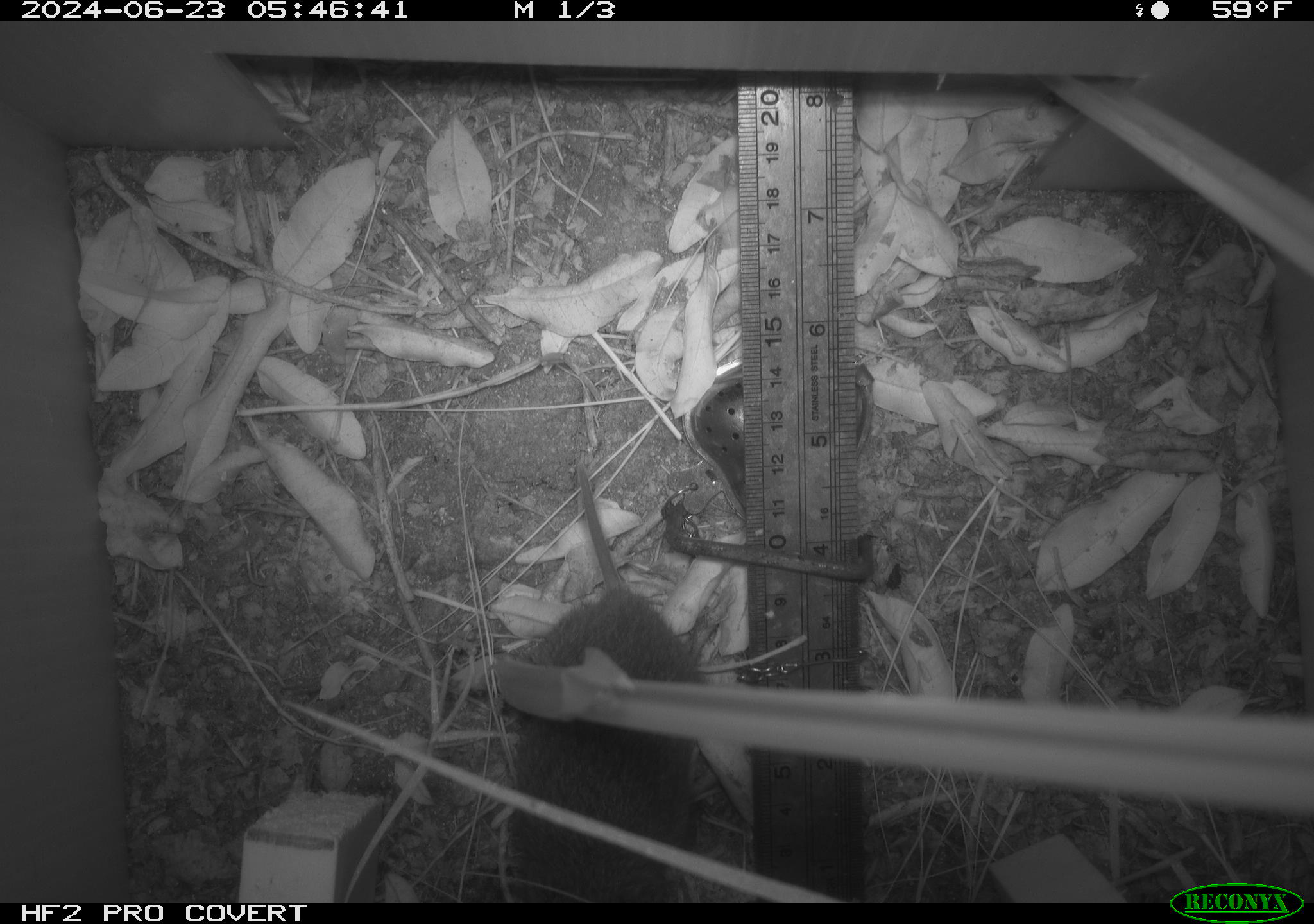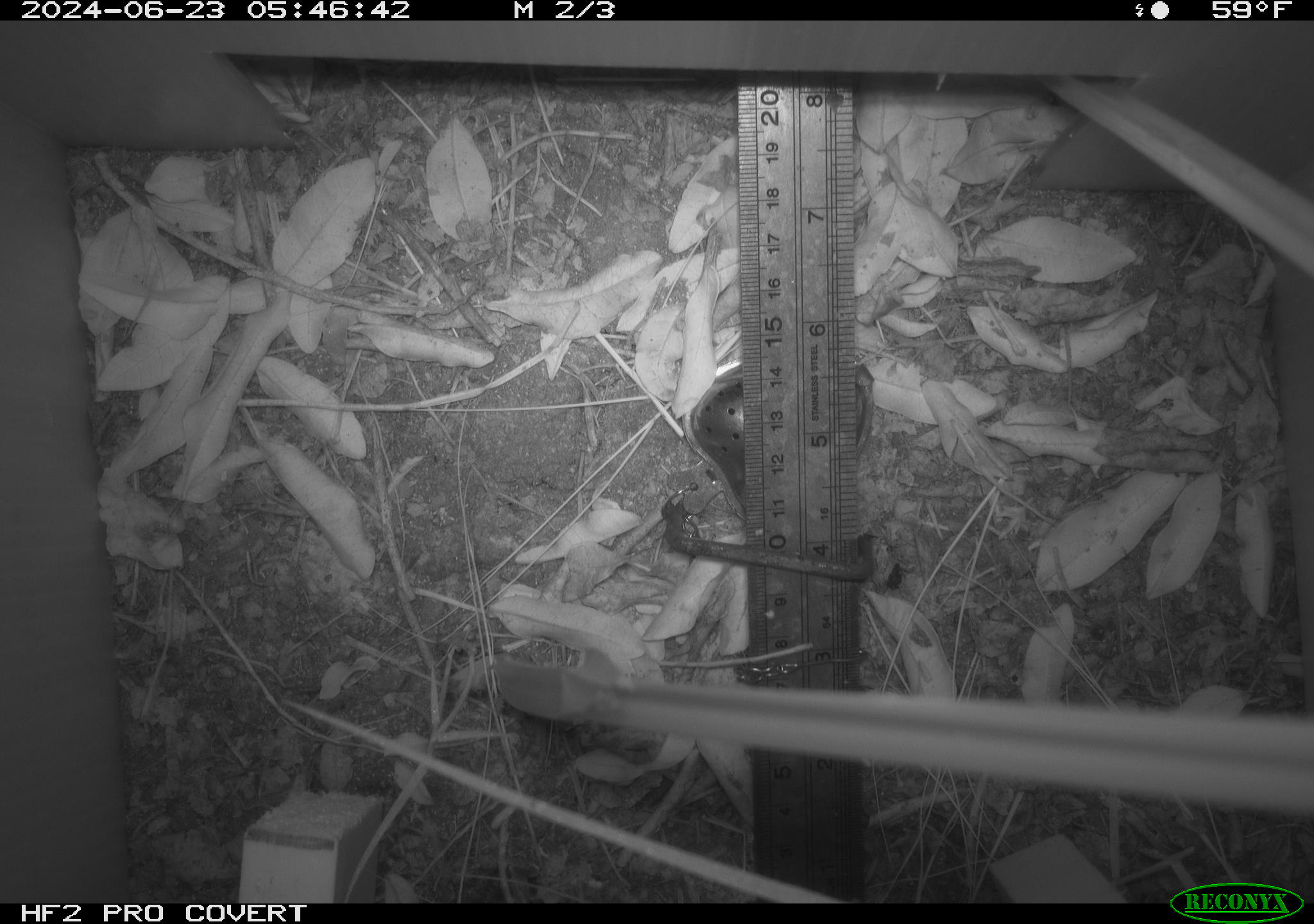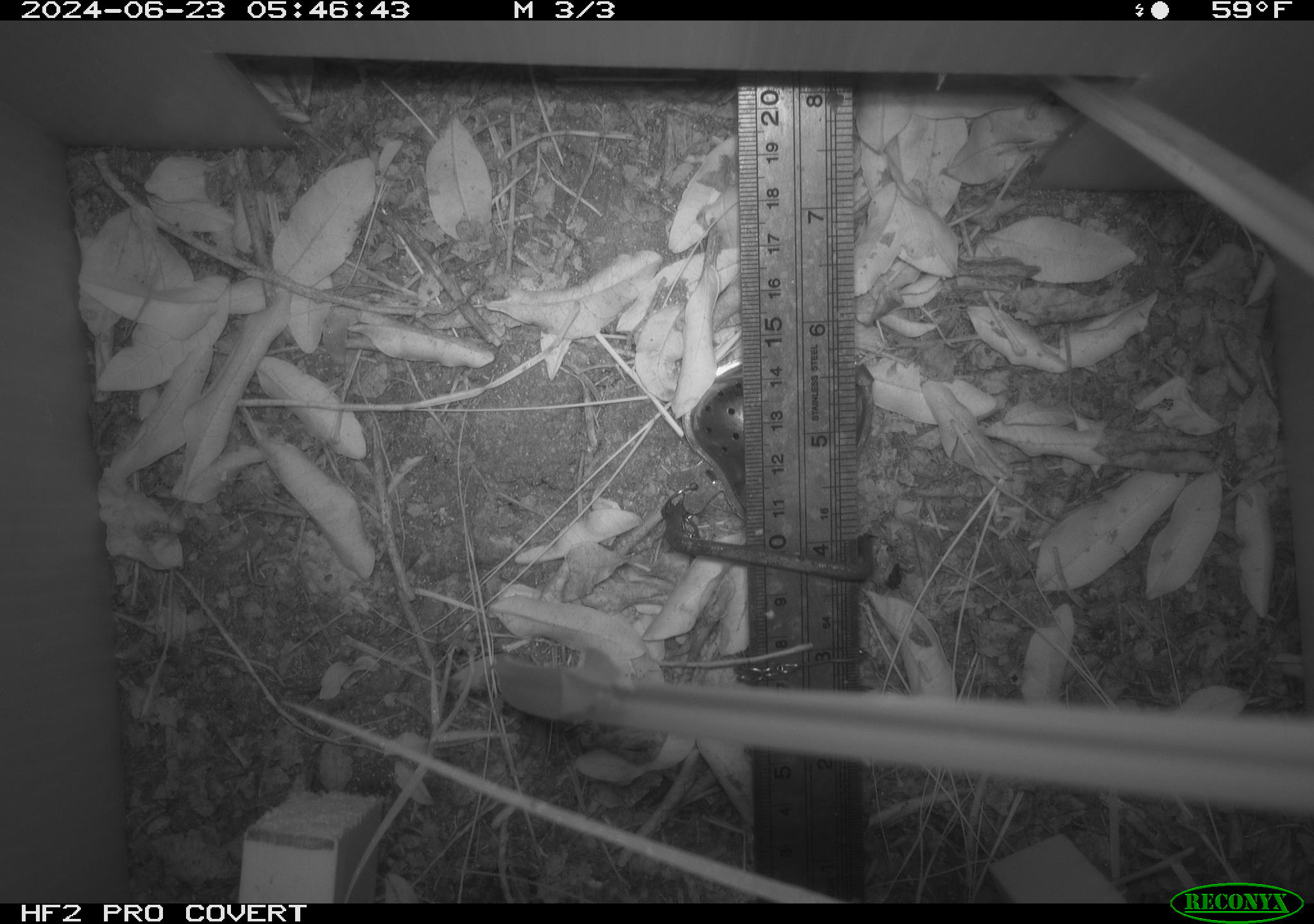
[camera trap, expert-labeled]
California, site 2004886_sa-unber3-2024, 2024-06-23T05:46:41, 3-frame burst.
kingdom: Animalia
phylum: Chordata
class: Mammalia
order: Rodentia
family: Cricetidae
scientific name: Arvicolinae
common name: voles, lemmings, and muskrats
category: arvicolinae subfamily